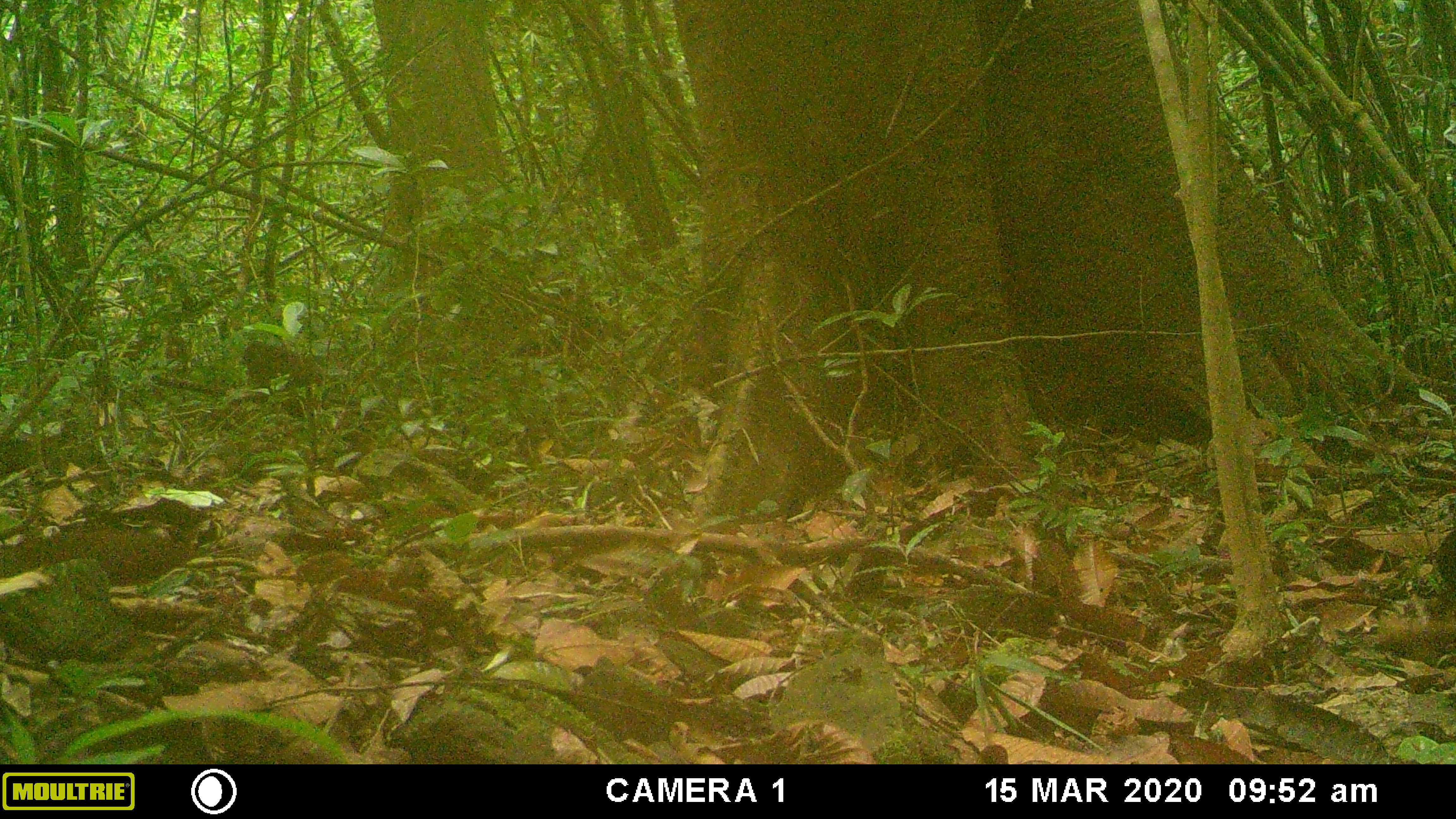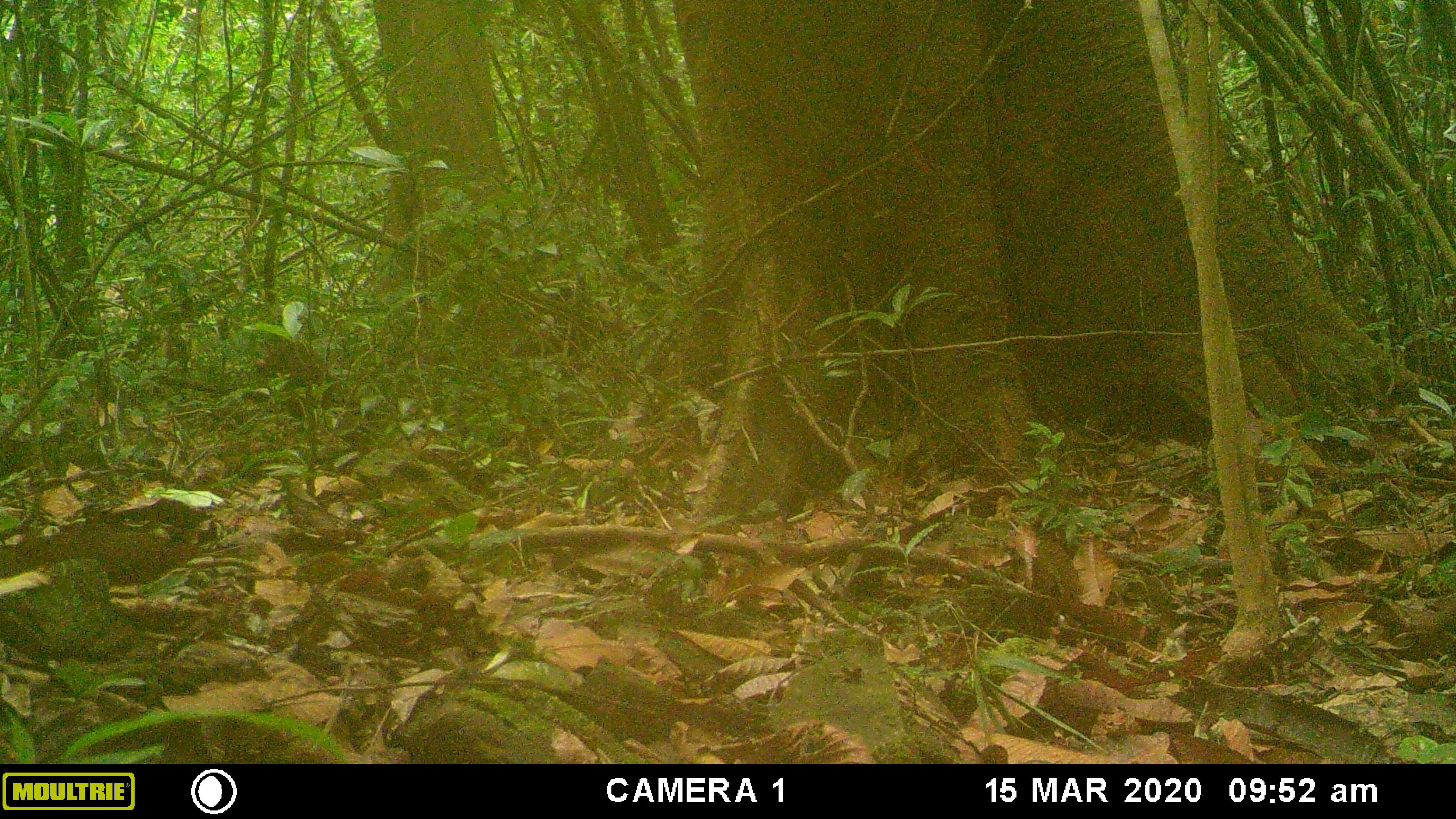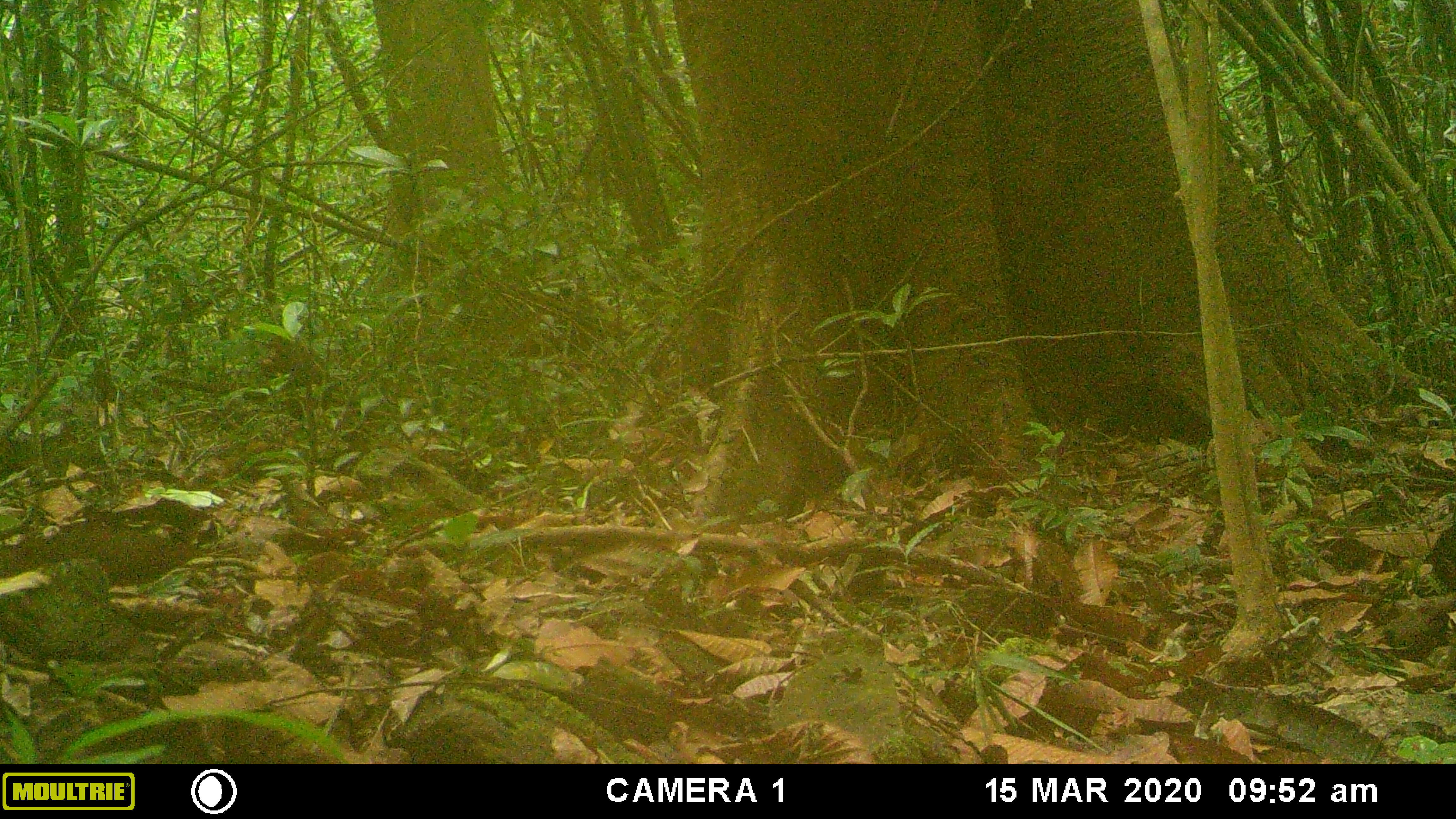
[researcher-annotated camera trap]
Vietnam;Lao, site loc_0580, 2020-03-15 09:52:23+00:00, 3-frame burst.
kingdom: Animalia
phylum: Chordata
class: Mammalia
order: Primates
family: Cercopithecidae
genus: Macaca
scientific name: Macaca arctoides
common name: stump-tailed macaque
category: stump tailed macaque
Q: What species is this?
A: Stump tailed macaque (stump-tailed macaque) (Macaca arctoides).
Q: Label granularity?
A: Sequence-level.